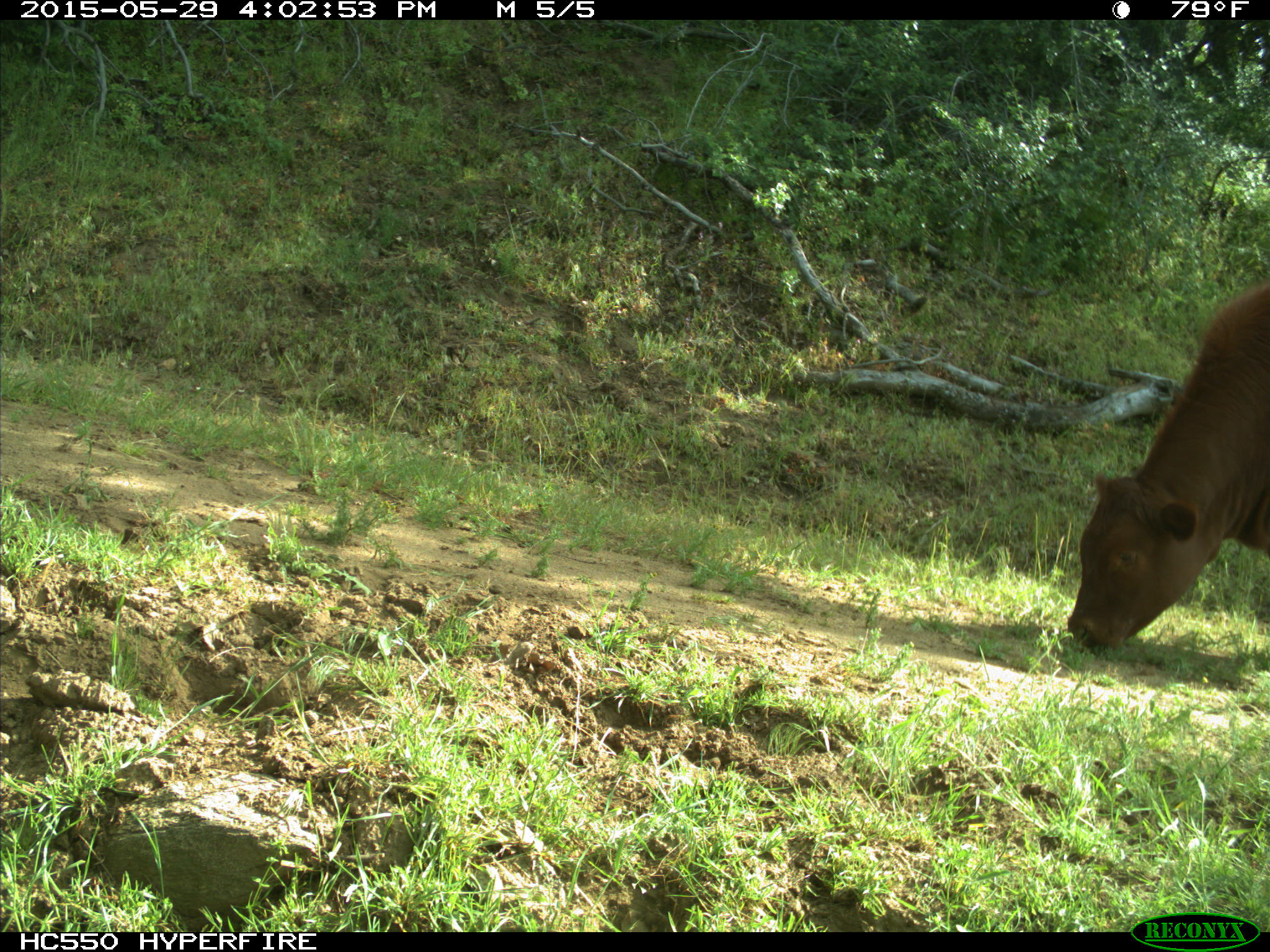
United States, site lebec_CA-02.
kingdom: Animalia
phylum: Chordata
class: Mammalia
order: Artiodactyla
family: Bovidae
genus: Bos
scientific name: Bos taurus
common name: domestic cow